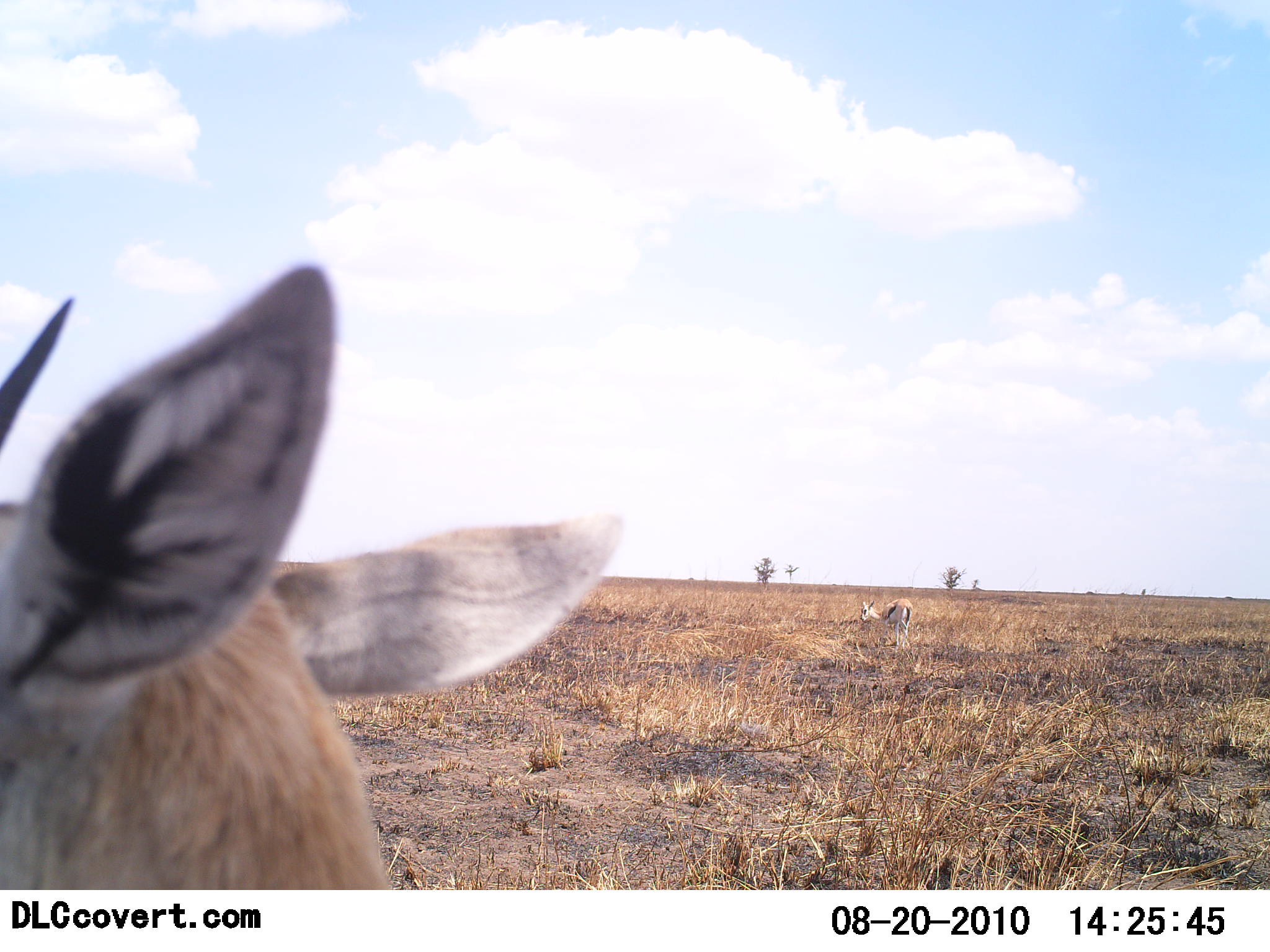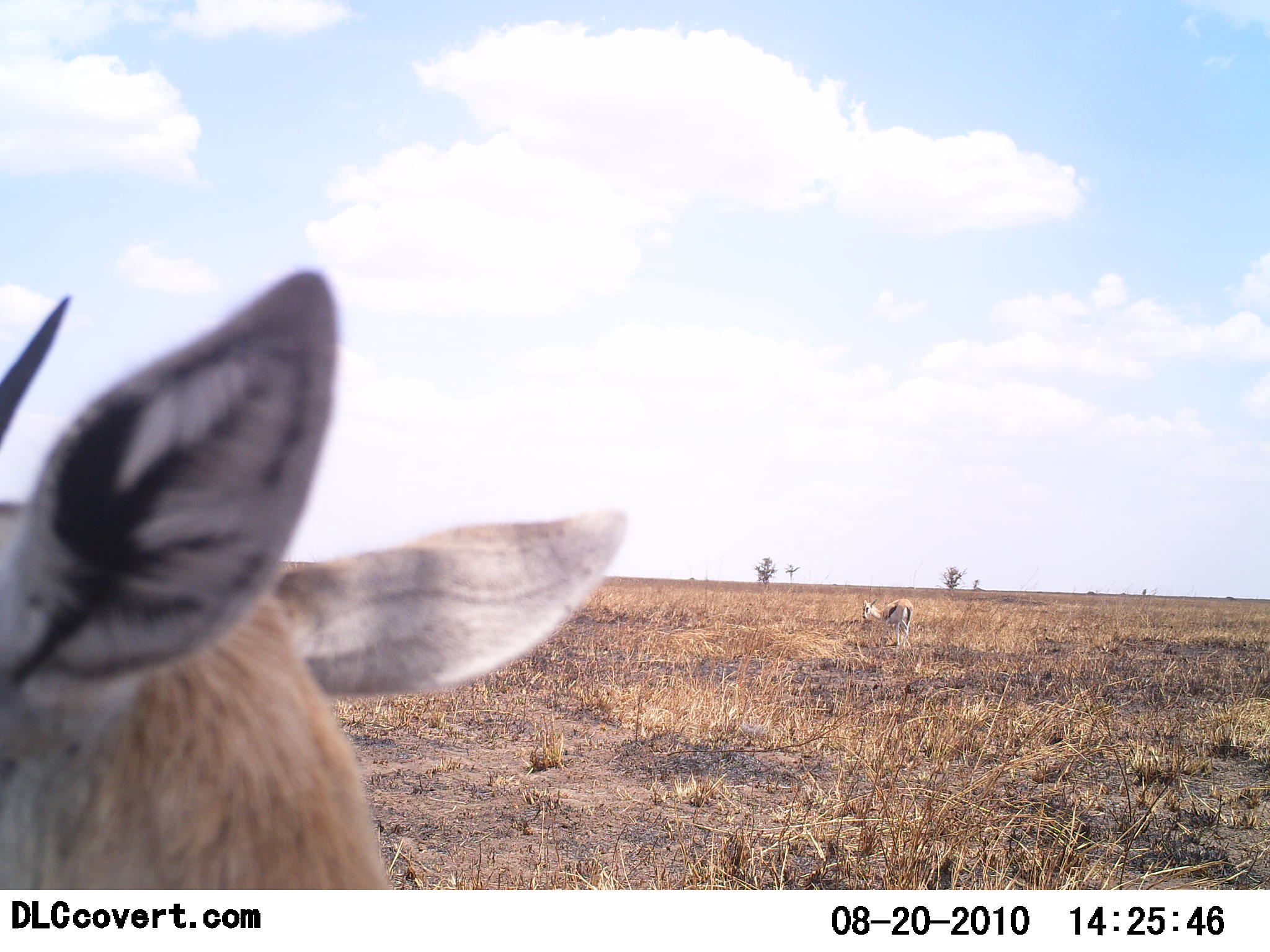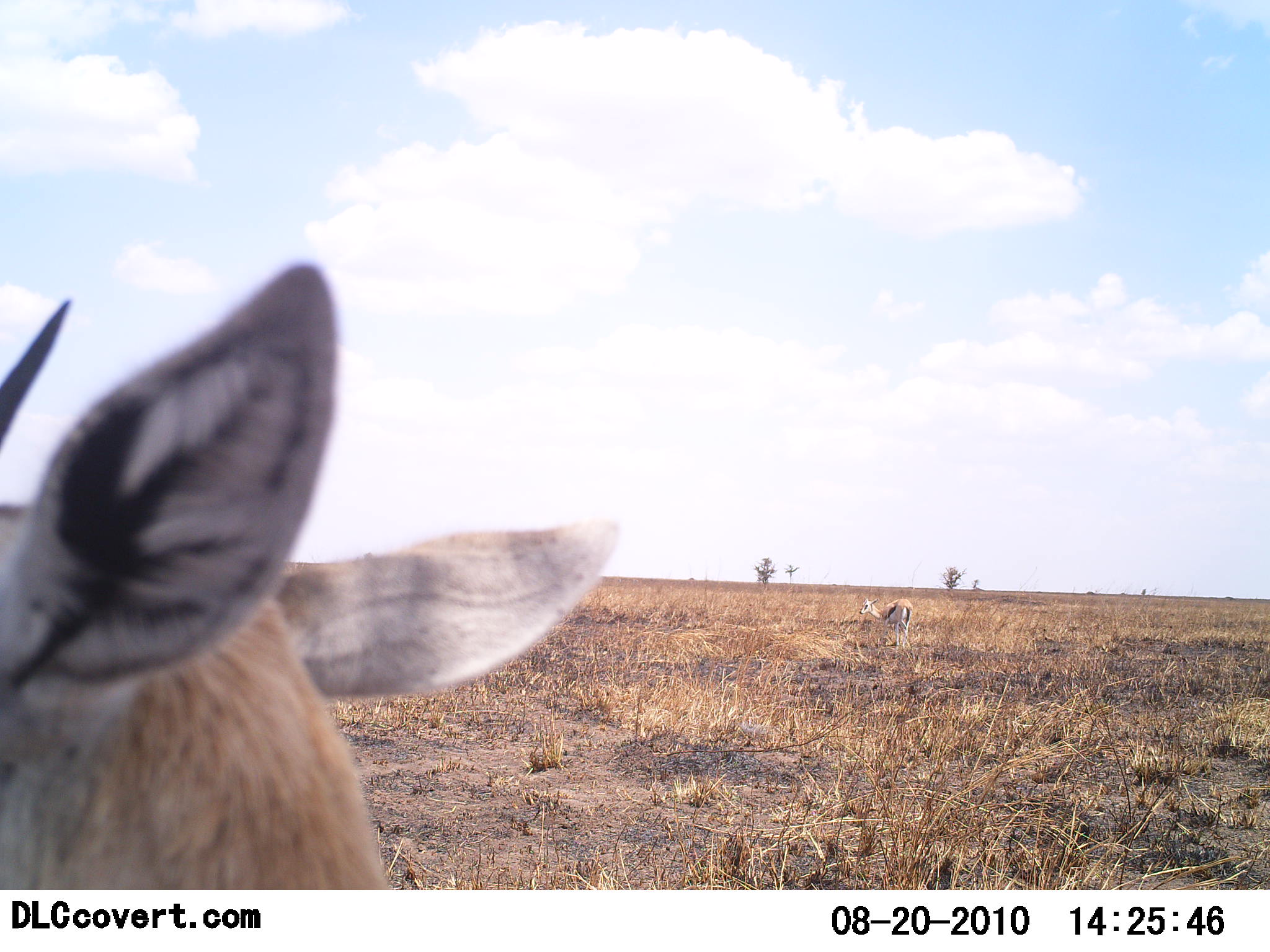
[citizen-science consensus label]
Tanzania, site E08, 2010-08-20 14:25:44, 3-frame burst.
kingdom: Animalia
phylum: Chordata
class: Mammalia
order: Artiodactyla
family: Bovidae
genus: Eudorcas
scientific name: Eudorcas thomsonii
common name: thomson's gazelle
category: gazellethomsons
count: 2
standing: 82%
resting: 6%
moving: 6%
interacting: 0%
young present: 0%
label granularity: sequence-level